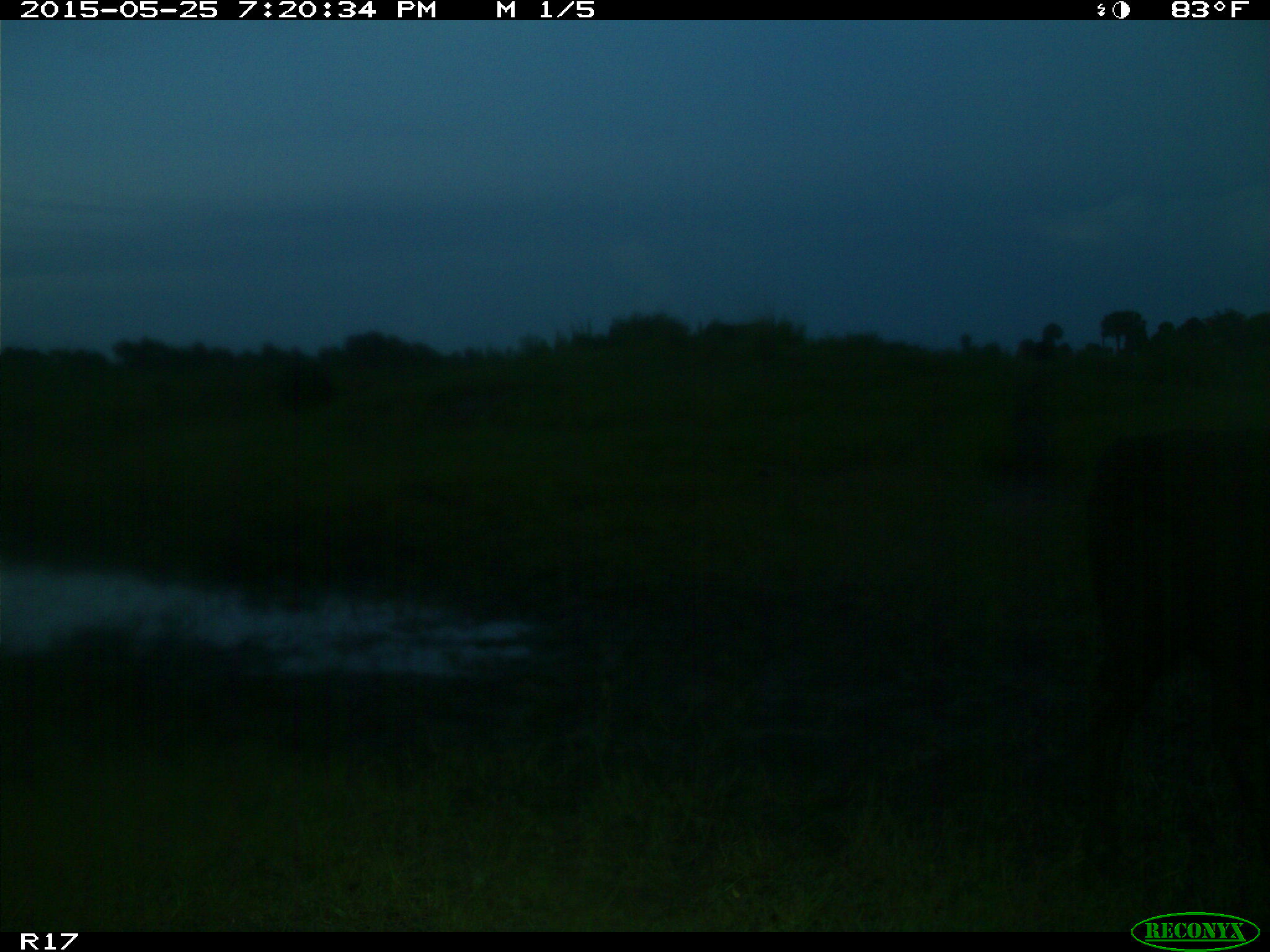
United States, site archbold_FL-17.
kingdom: Animalia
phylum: Chordata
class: Mammalia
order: Artiodactyla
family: Bovidae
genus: Bos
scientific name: Bos taurus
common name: domestic cow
Bos taurus (domestic cow).